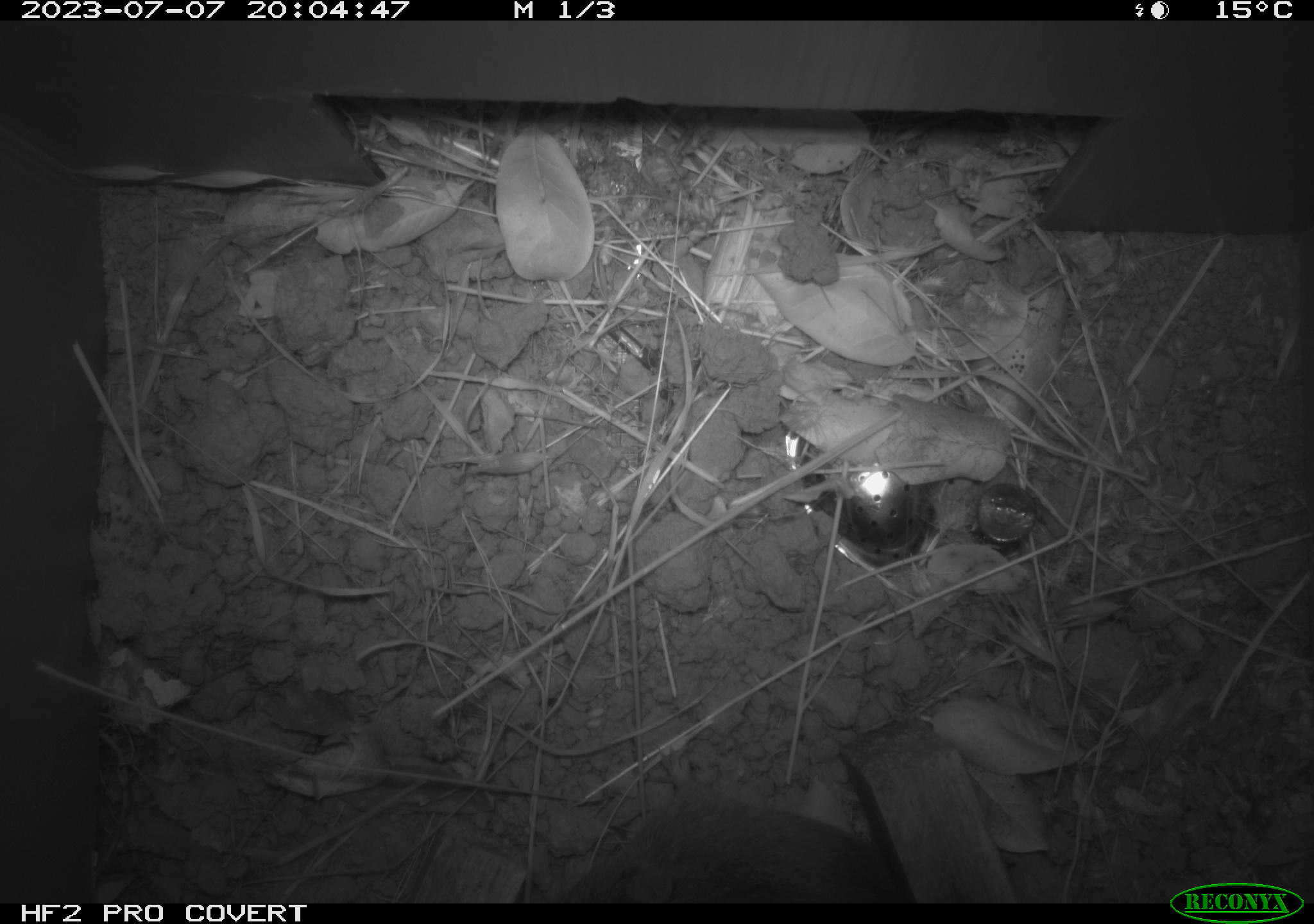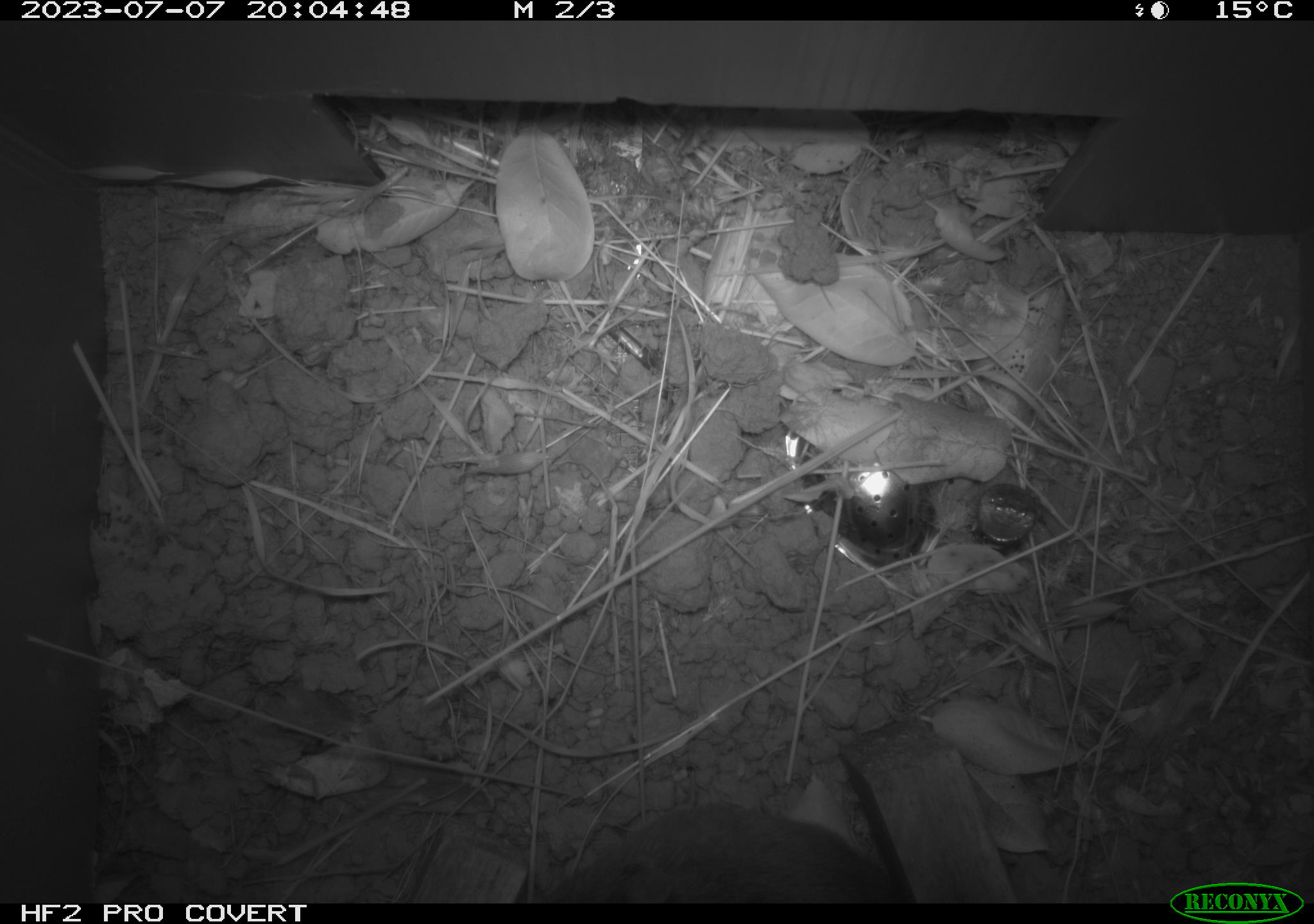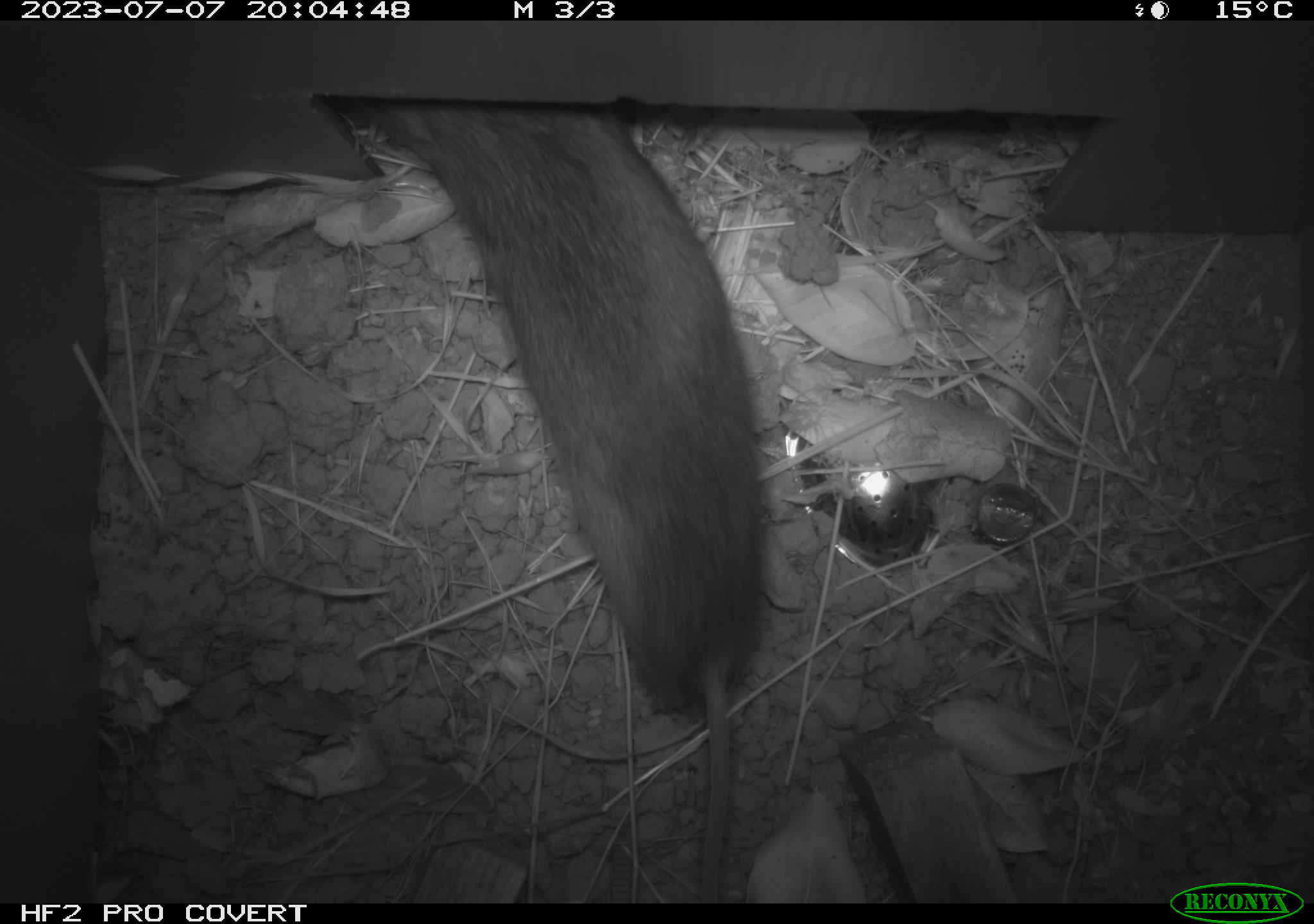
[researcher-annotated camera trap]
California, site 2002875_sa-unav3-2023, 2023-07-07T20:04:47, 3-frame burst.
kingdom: Animalia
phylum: Chordata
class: Mammalia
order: Rodentia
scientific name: Rodentia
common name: mouse species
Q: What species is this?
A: Mouse species (Rodentia).